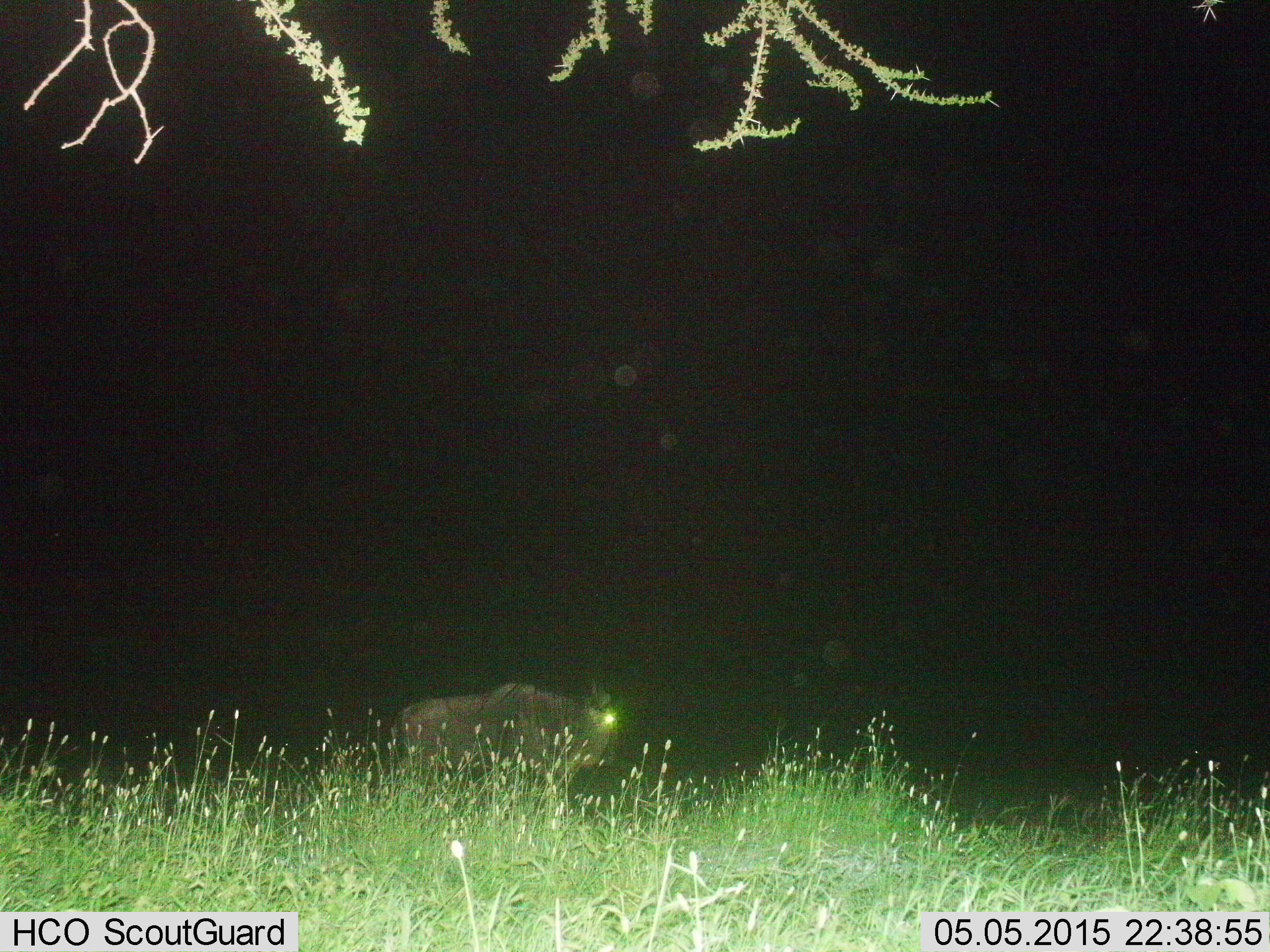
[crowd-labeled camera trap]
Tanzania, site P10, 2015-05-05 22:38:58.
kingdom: Animalia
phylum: Chordata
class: Mammalia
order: Artiodactyla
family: Bovidae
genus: Connochaetes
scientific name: Connochaetes taurinus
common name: blue wildebeest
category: wildebeest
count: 1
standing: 30%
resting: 0%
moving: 80%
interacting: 0%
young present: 0%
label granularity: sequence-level